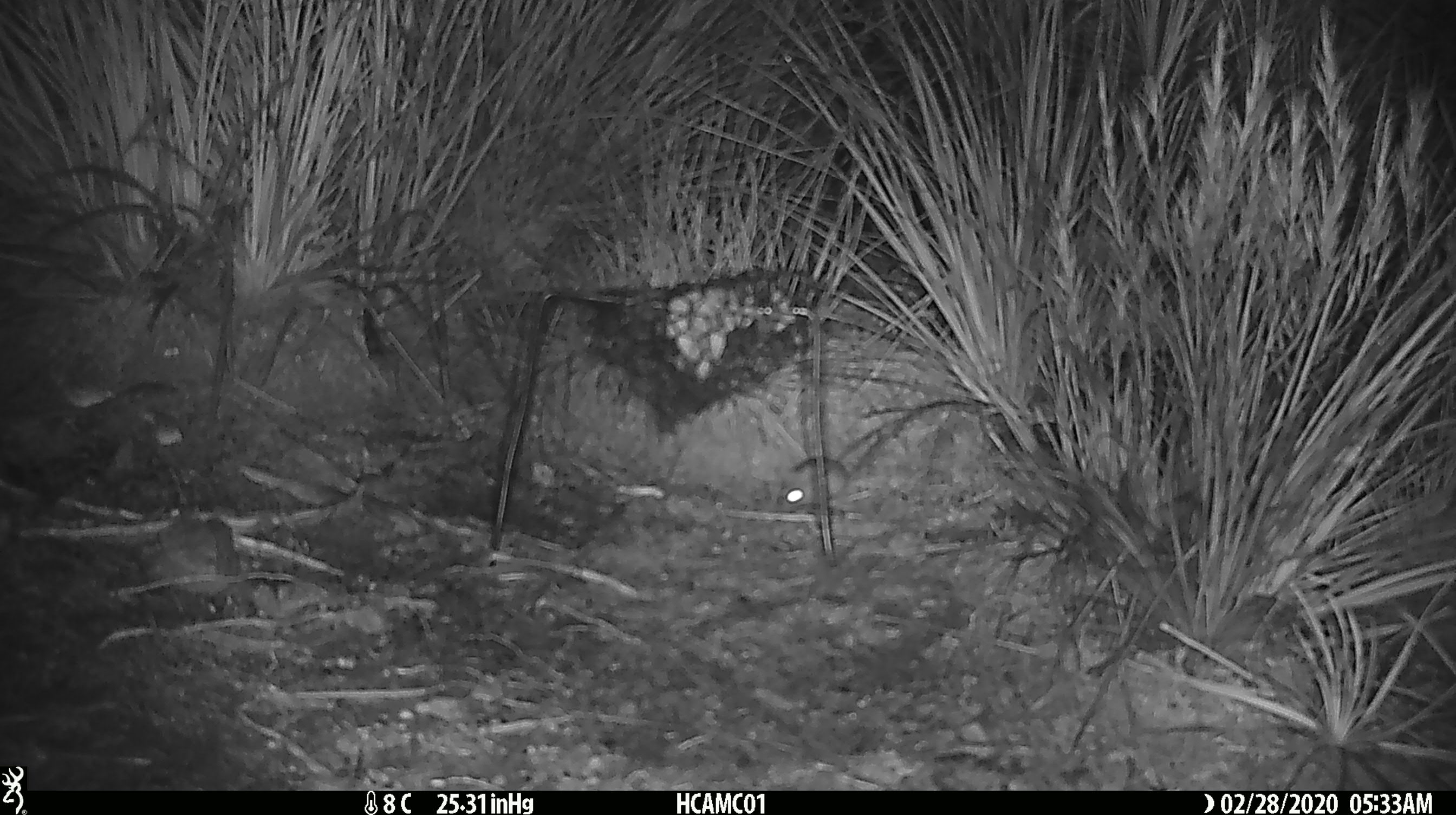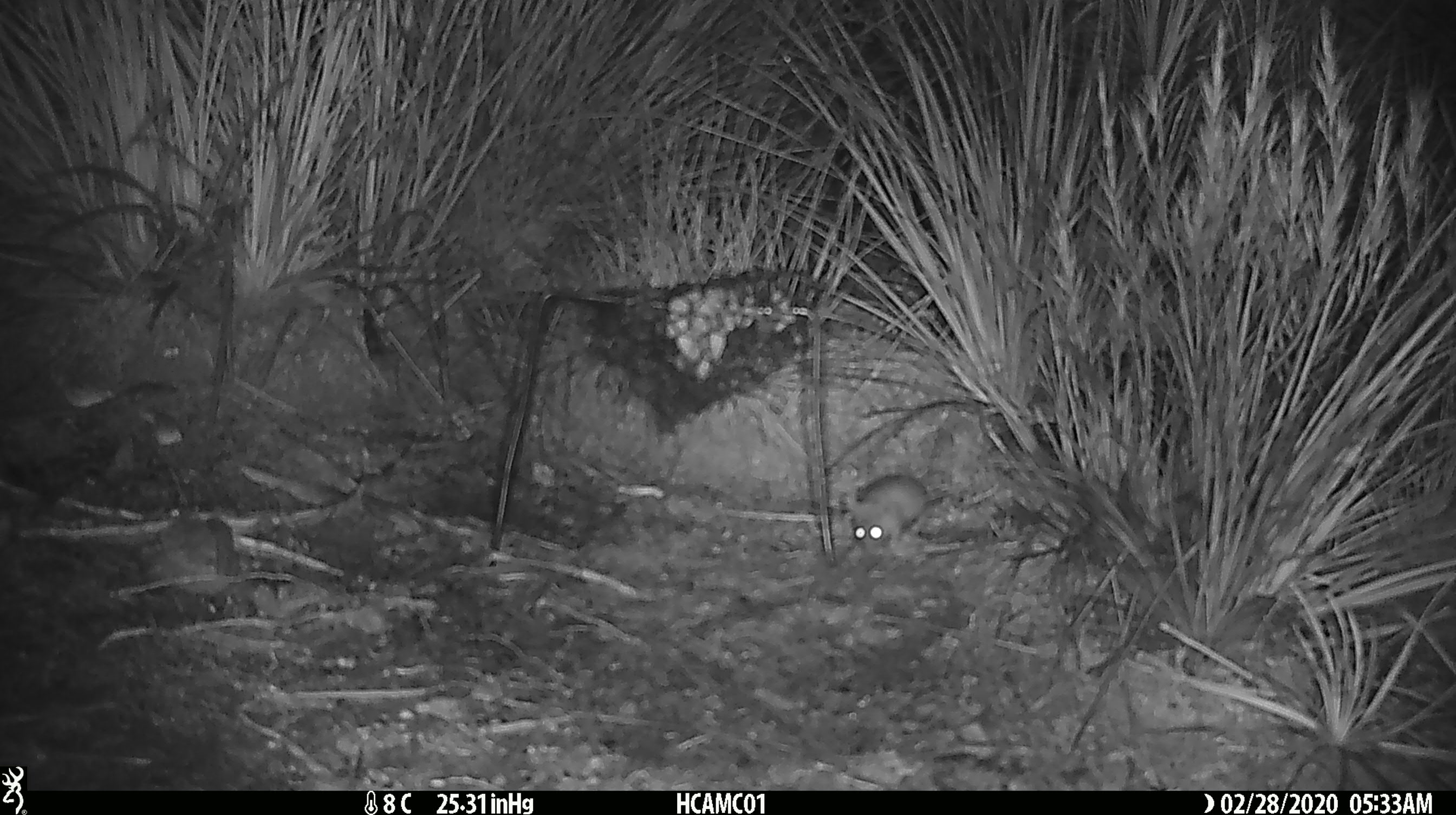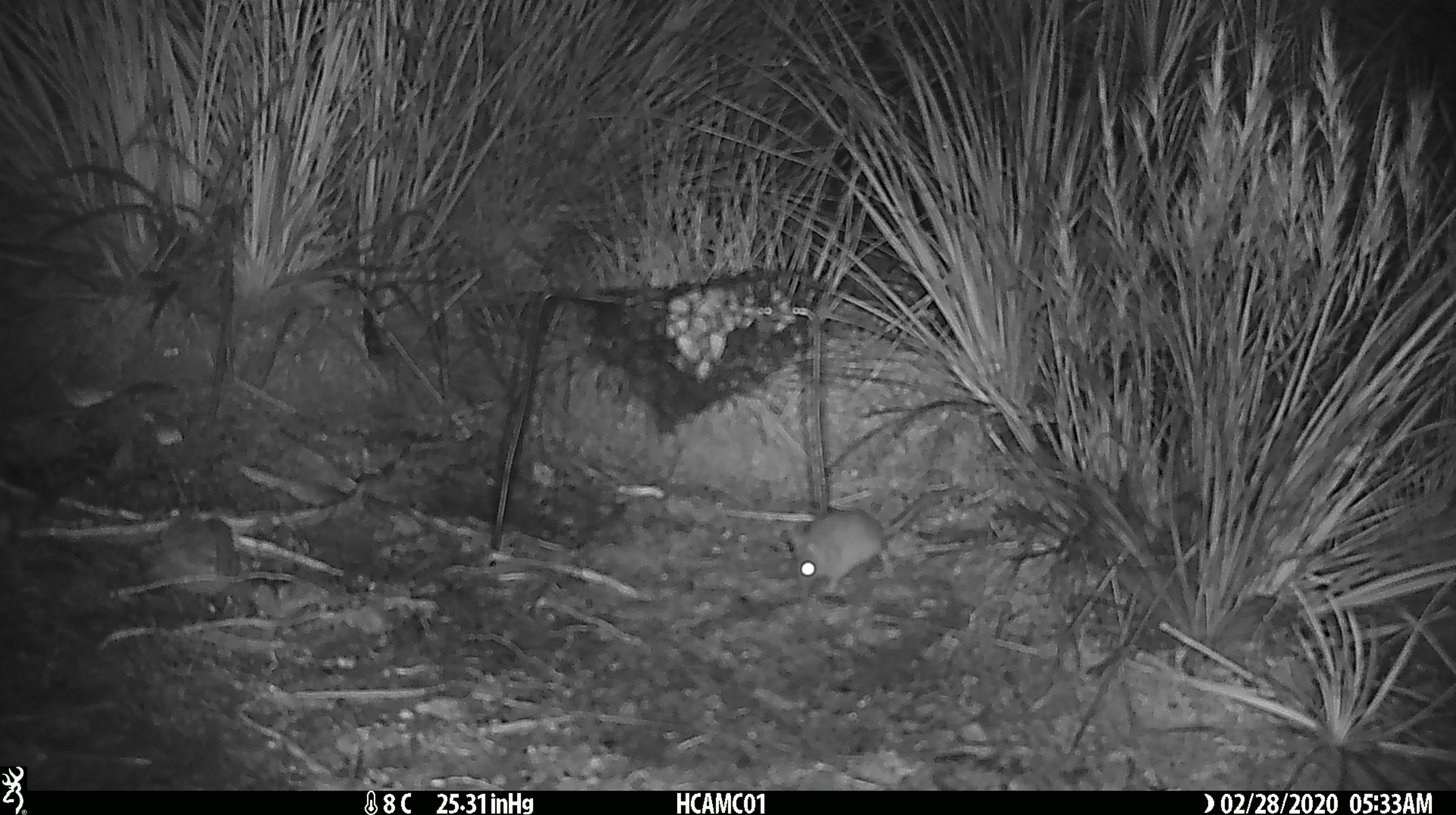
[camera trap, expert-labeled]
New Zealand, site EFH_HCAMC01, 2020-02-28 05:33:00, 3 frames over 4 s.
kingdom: Animalia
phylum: Chordata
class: Mammalia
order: Rodentia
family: Muridae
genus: Mus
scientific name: Mus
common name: mouse